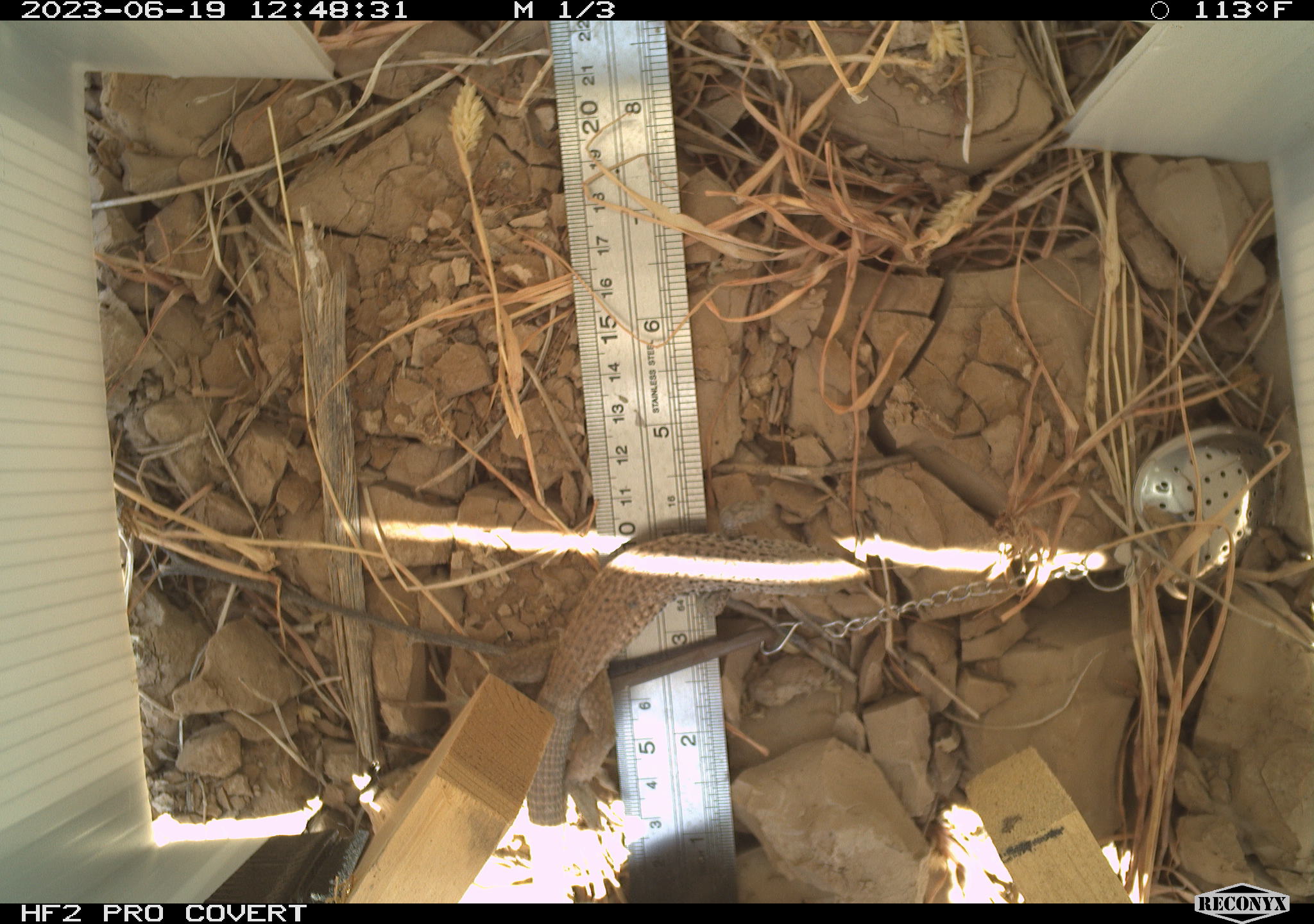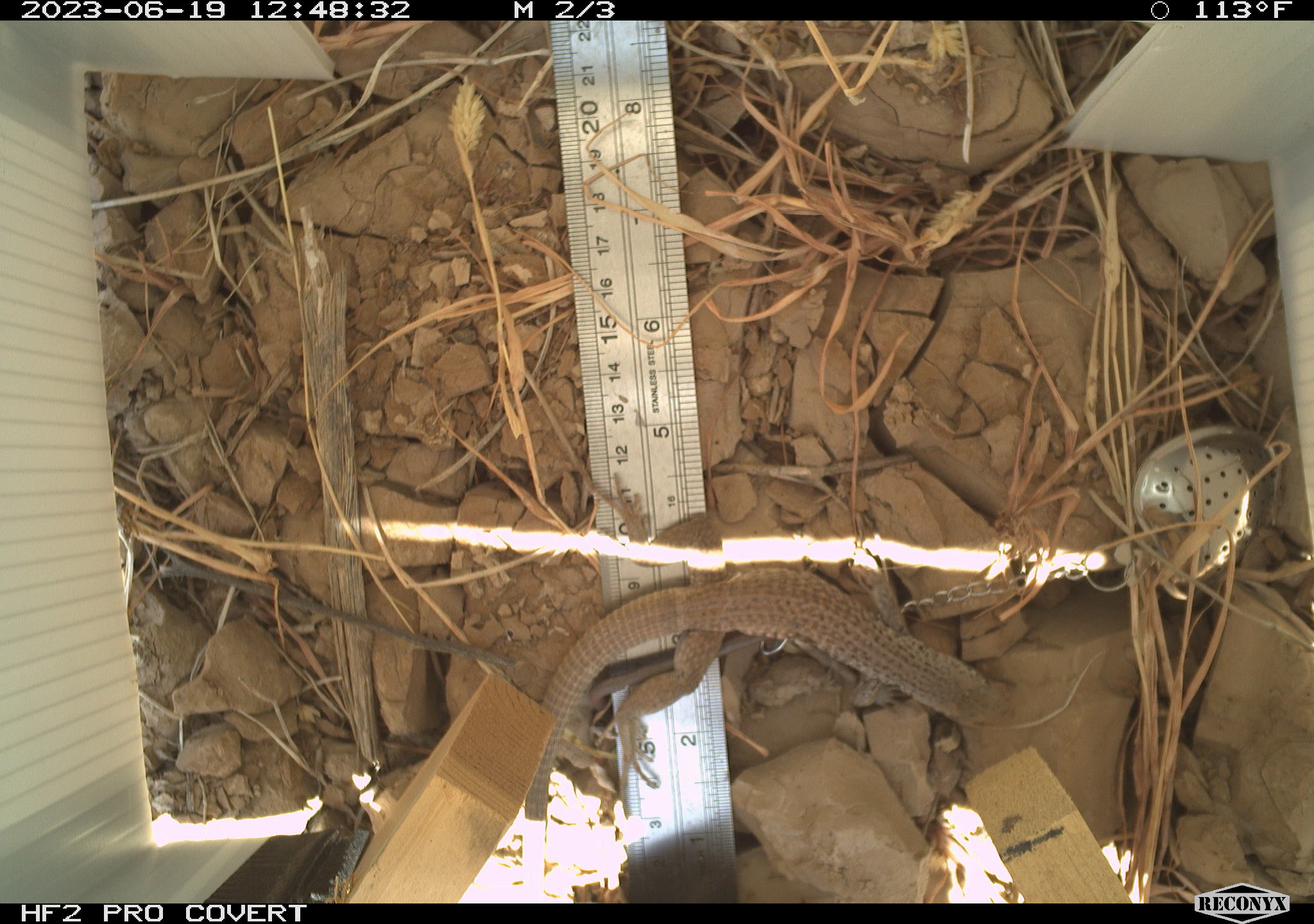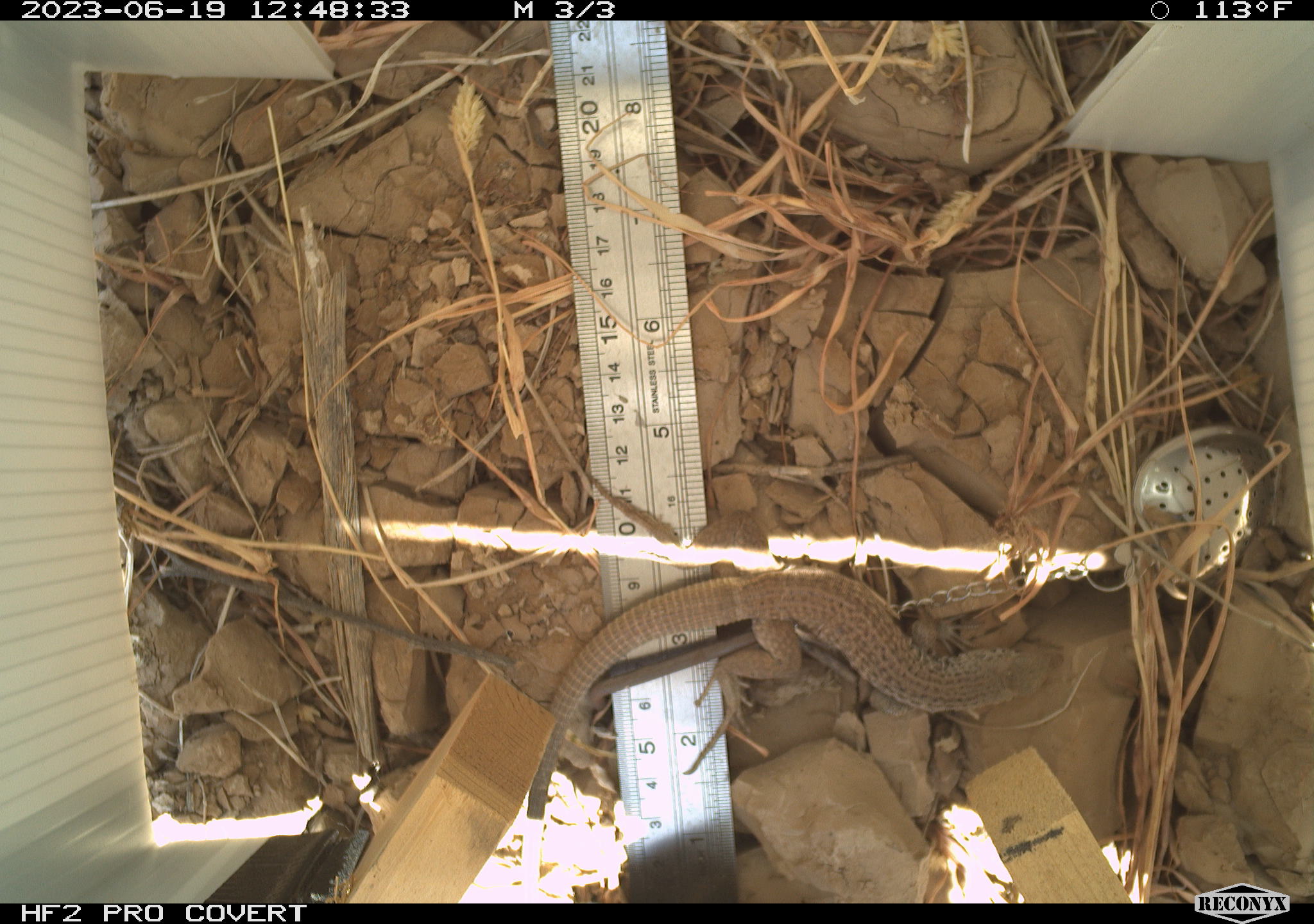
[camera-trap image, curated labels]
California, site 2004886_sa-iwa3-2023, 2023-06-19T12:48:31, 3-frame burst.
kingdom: Animalia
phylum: Chordata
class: Reptilia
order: Squamata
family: Teiidae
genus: Aspidoscelis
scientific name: Aspidoscelis tigris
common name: western whiptail